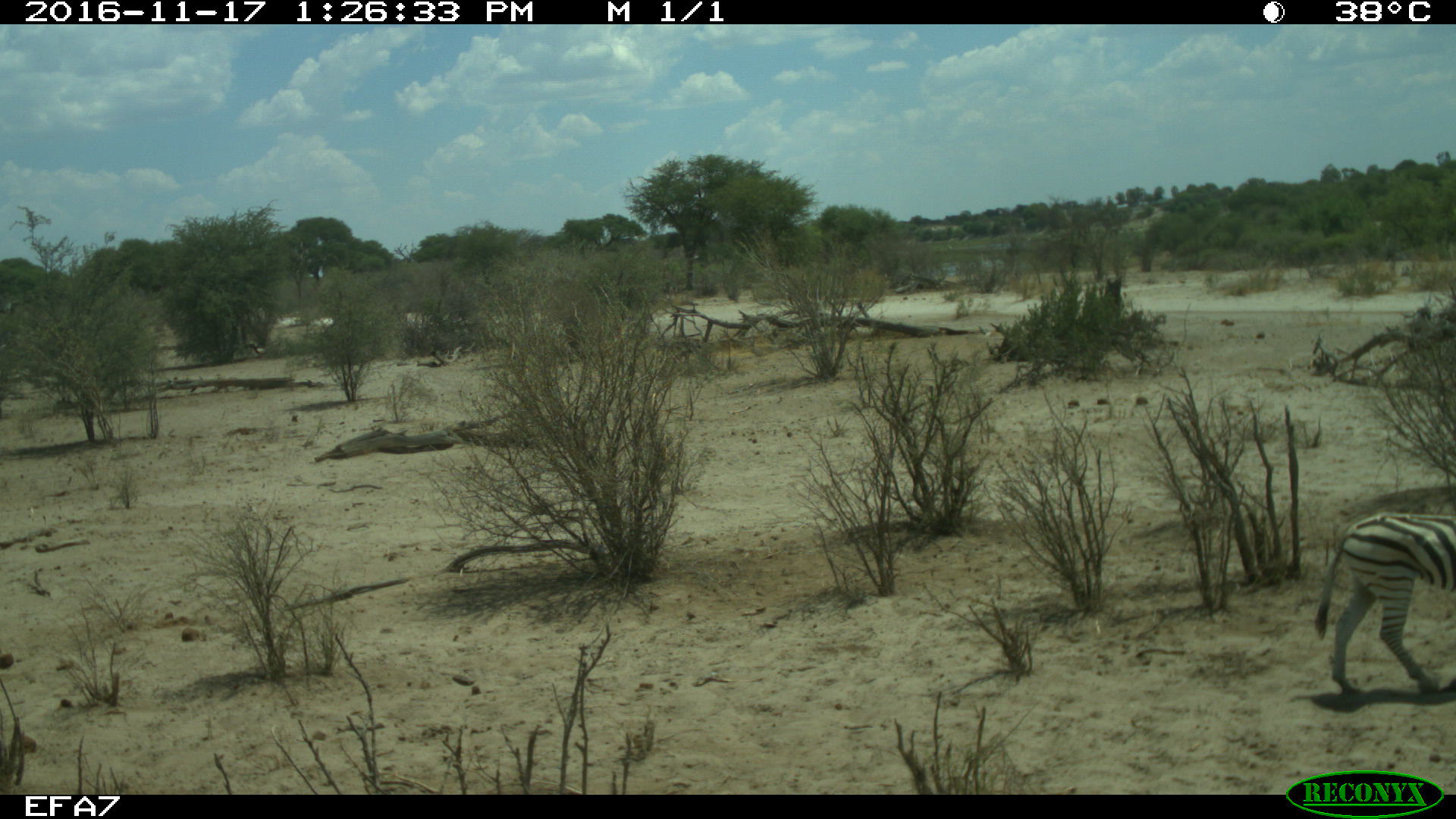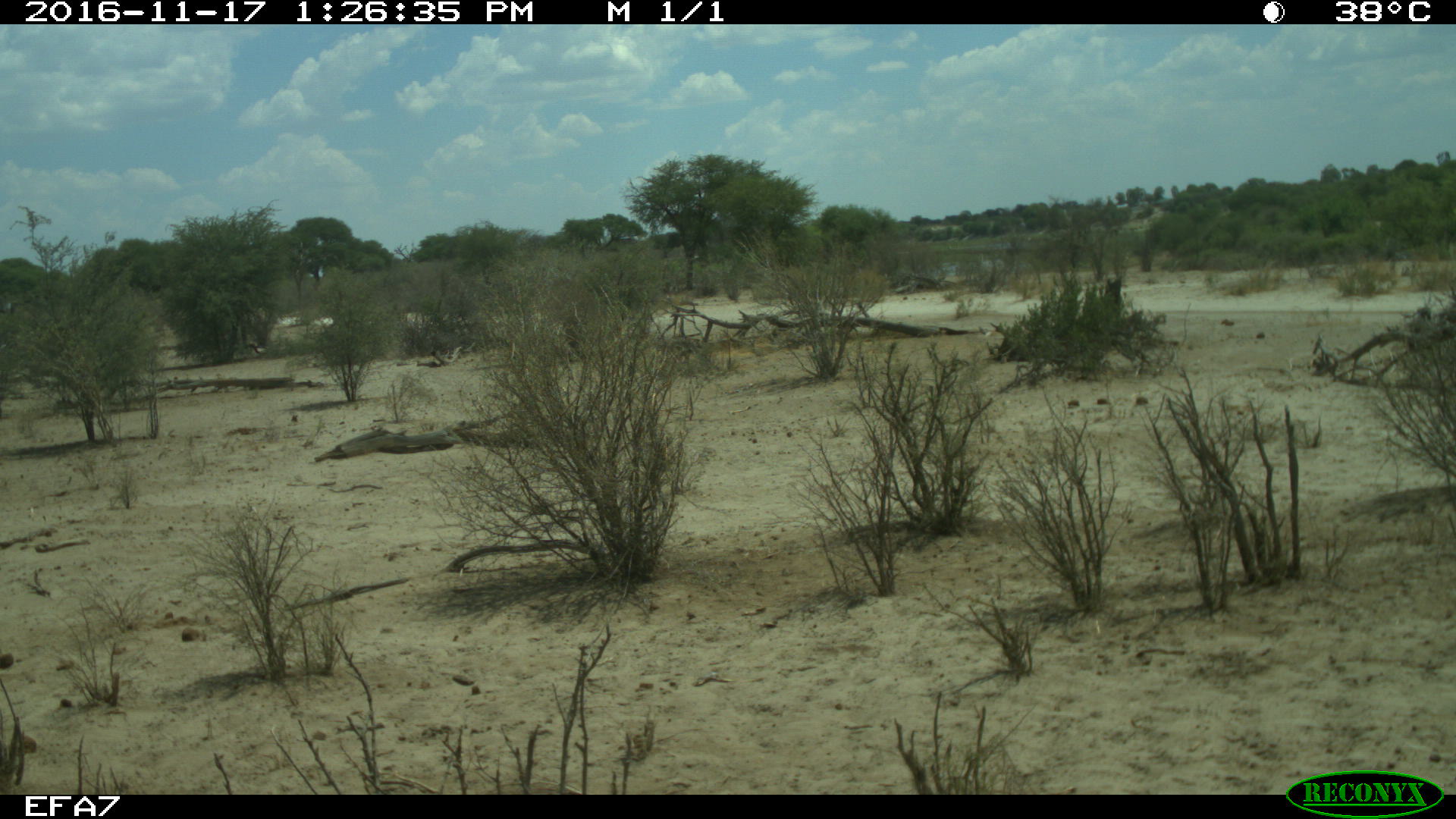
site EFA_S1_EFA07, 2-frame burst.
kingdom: Animalia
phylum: Chordata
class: Mammalia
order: Perissodactyla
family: Equidae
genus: Equus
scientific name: Equus quagga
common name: plains zebra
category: zebraplains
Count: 1.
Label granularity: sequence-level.